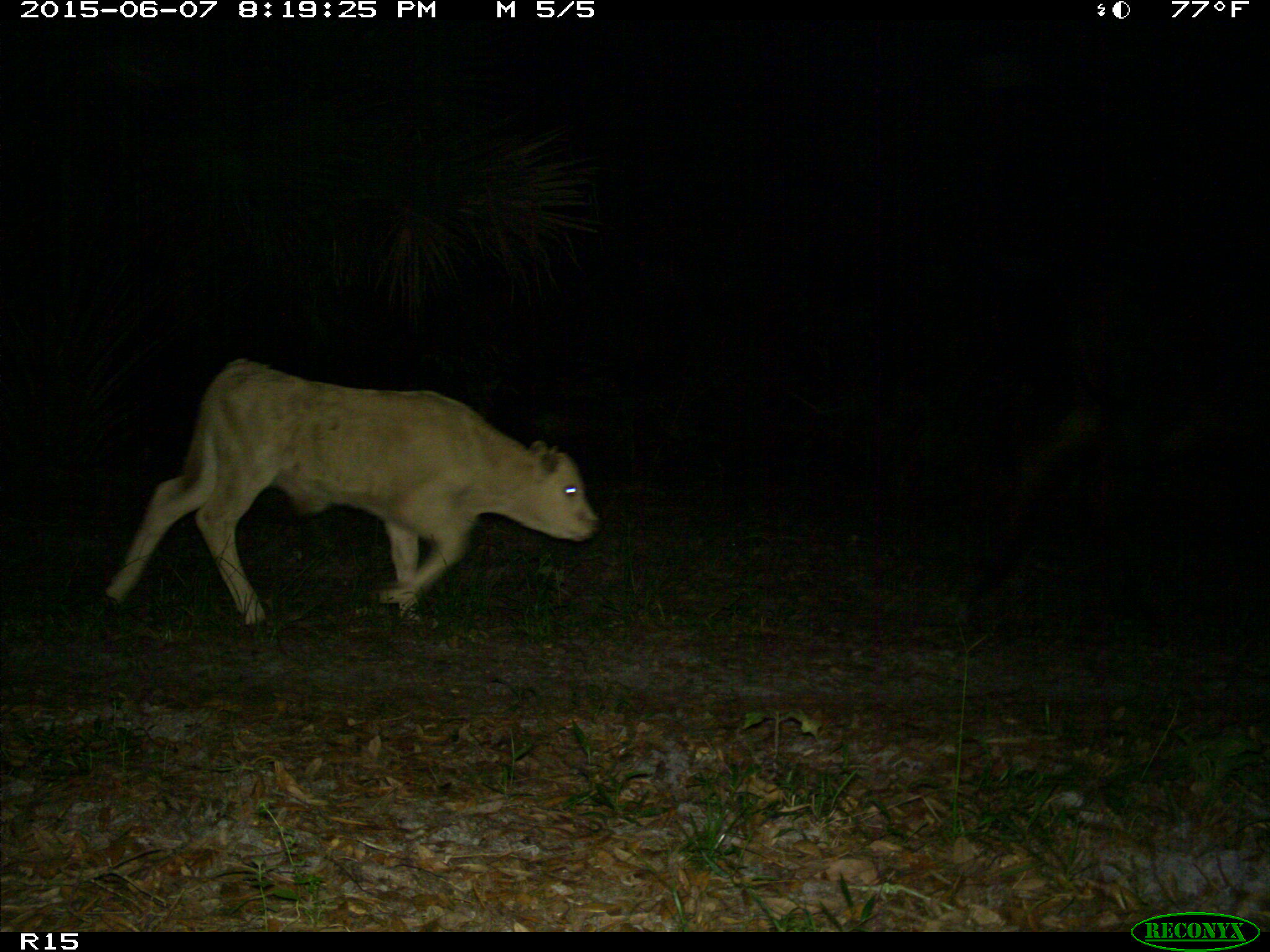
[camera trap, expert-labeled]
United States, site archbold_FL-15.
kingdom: Animalia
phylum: Chordata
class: Mammalia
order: Artiodactyla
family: Bovidae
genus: Bos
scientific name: Bos taurus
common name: domestic cow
Bos taurus (domestic cow).